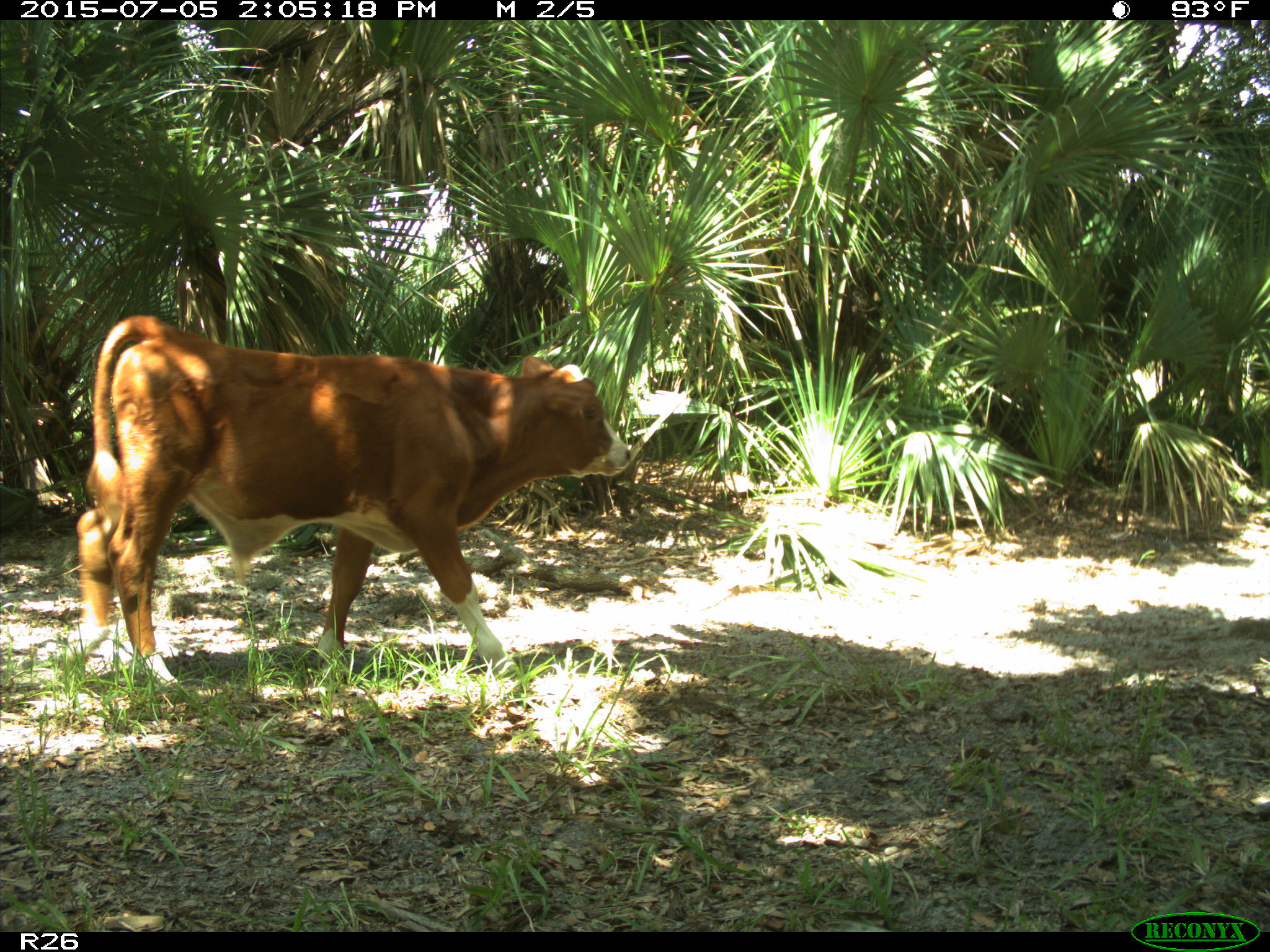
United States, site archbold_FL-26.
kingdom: Animalia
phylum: Chordata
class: Mammalia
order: Artiodactyla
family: Bovidae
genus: Bos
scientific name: Bos taurus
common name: domestic cow